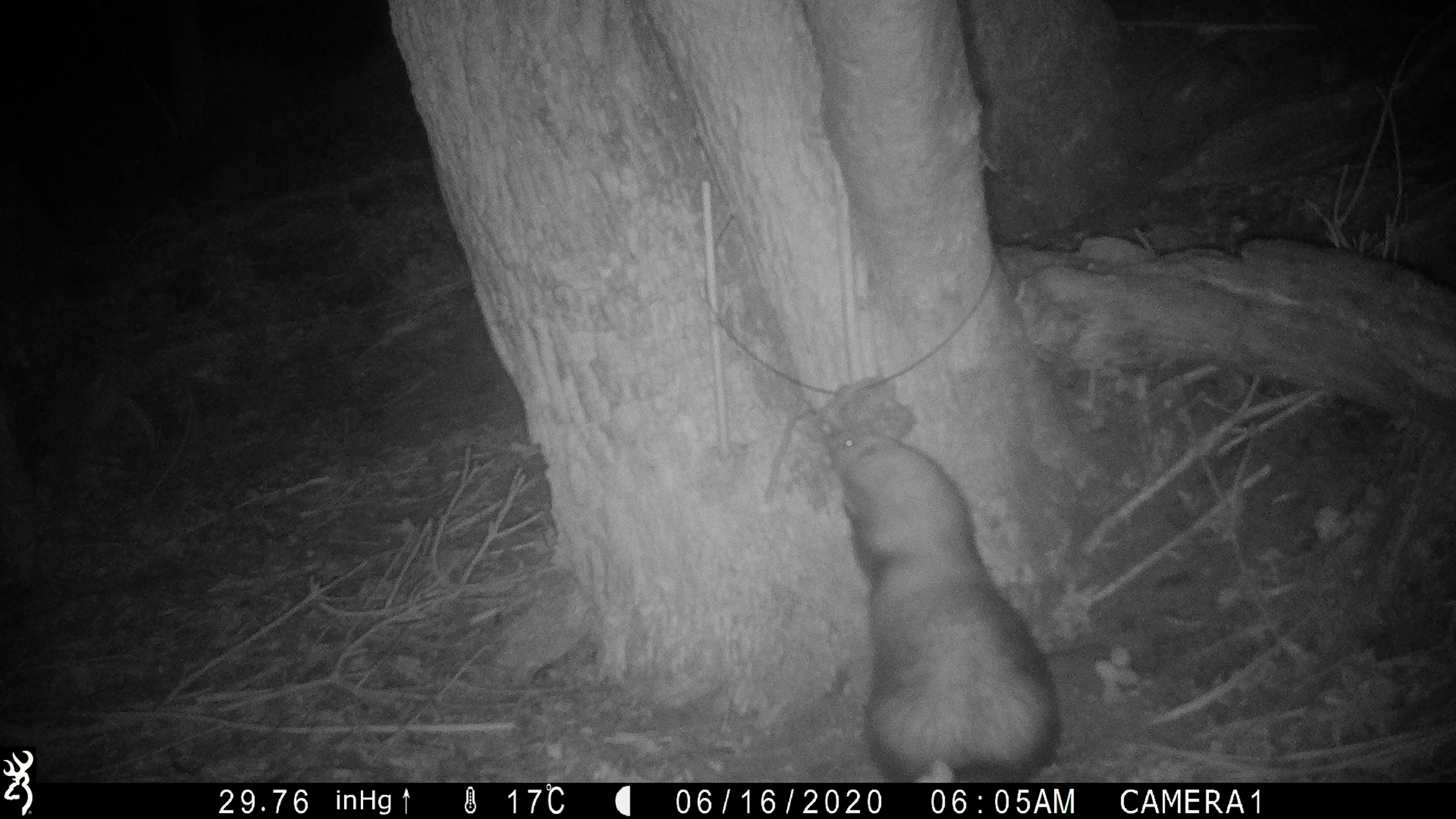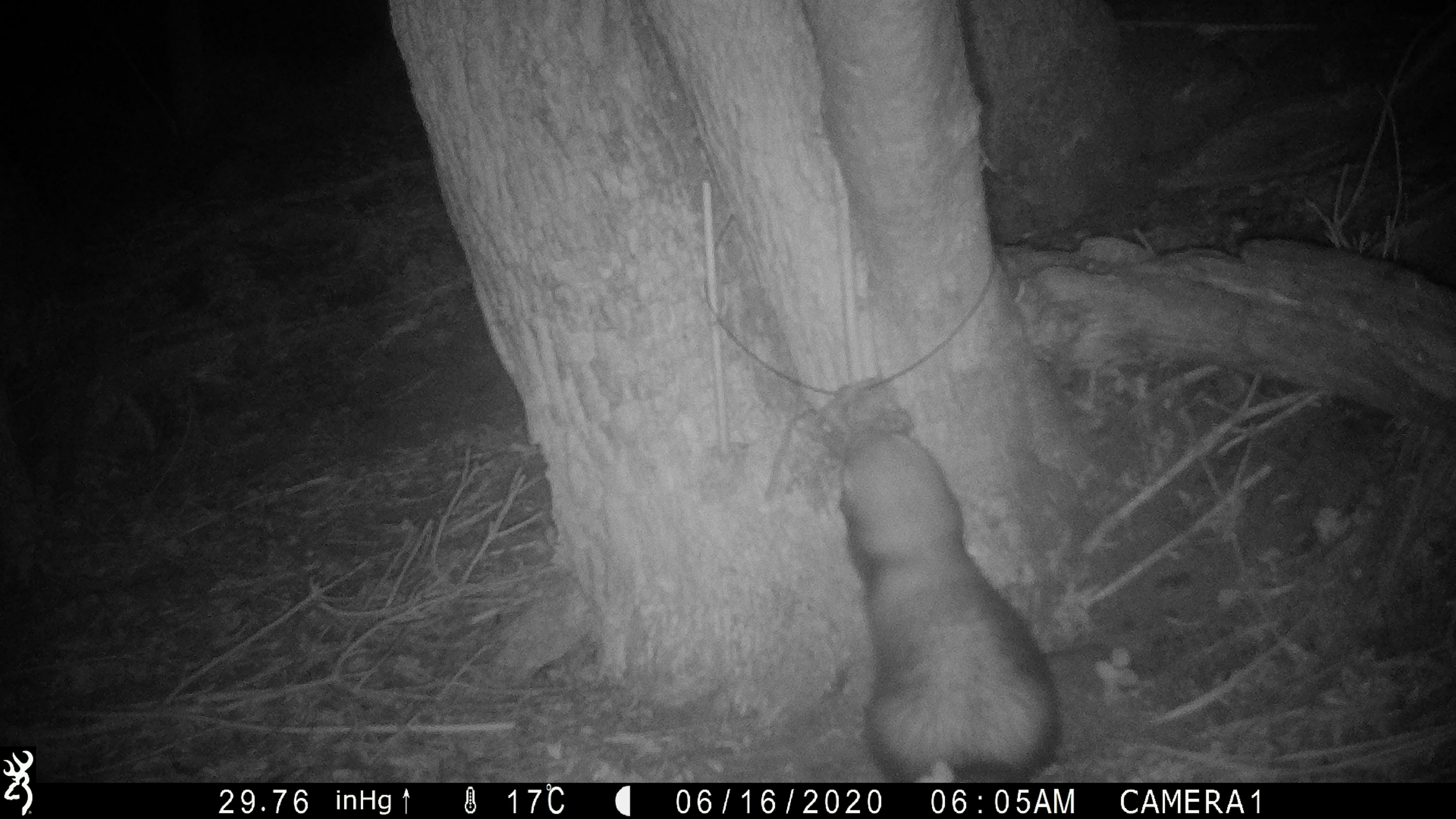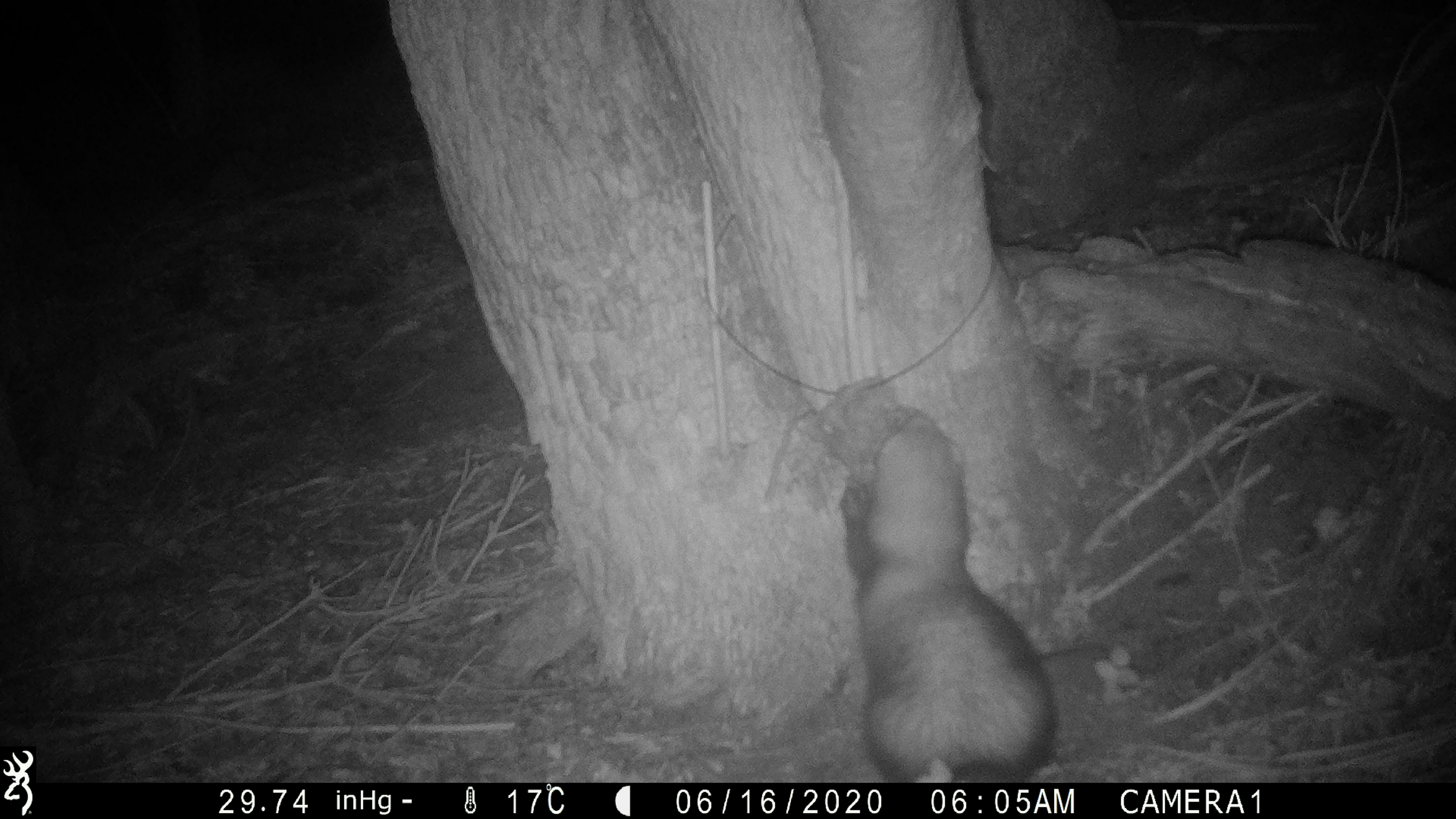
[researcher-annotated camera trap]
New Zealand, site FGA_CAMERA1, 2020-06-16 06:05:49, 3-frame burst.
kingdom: Animalia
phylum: Chordata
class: Mammalia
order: Carnivora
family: Mustelidae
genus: Mustela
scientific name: Mustela furo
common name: ferret